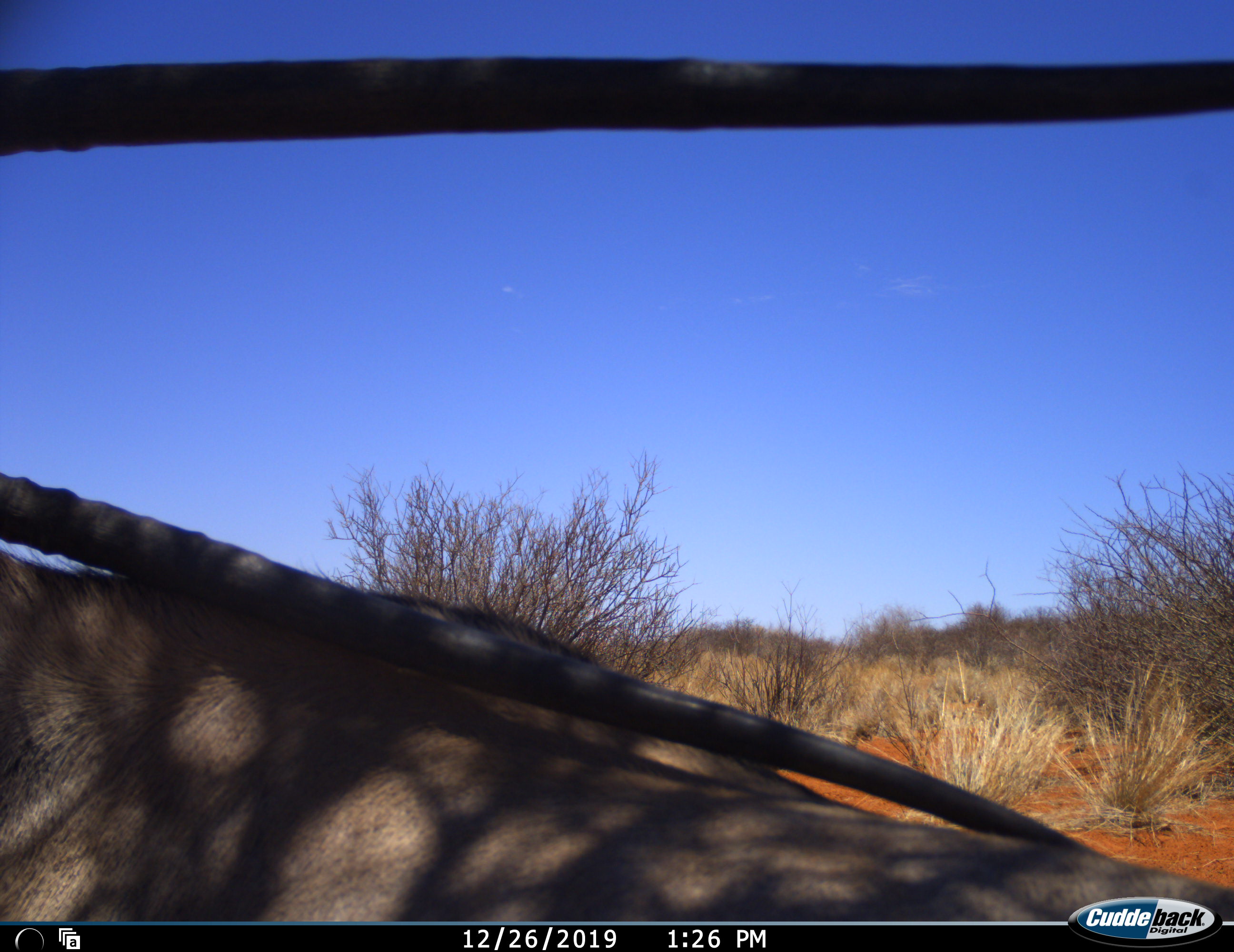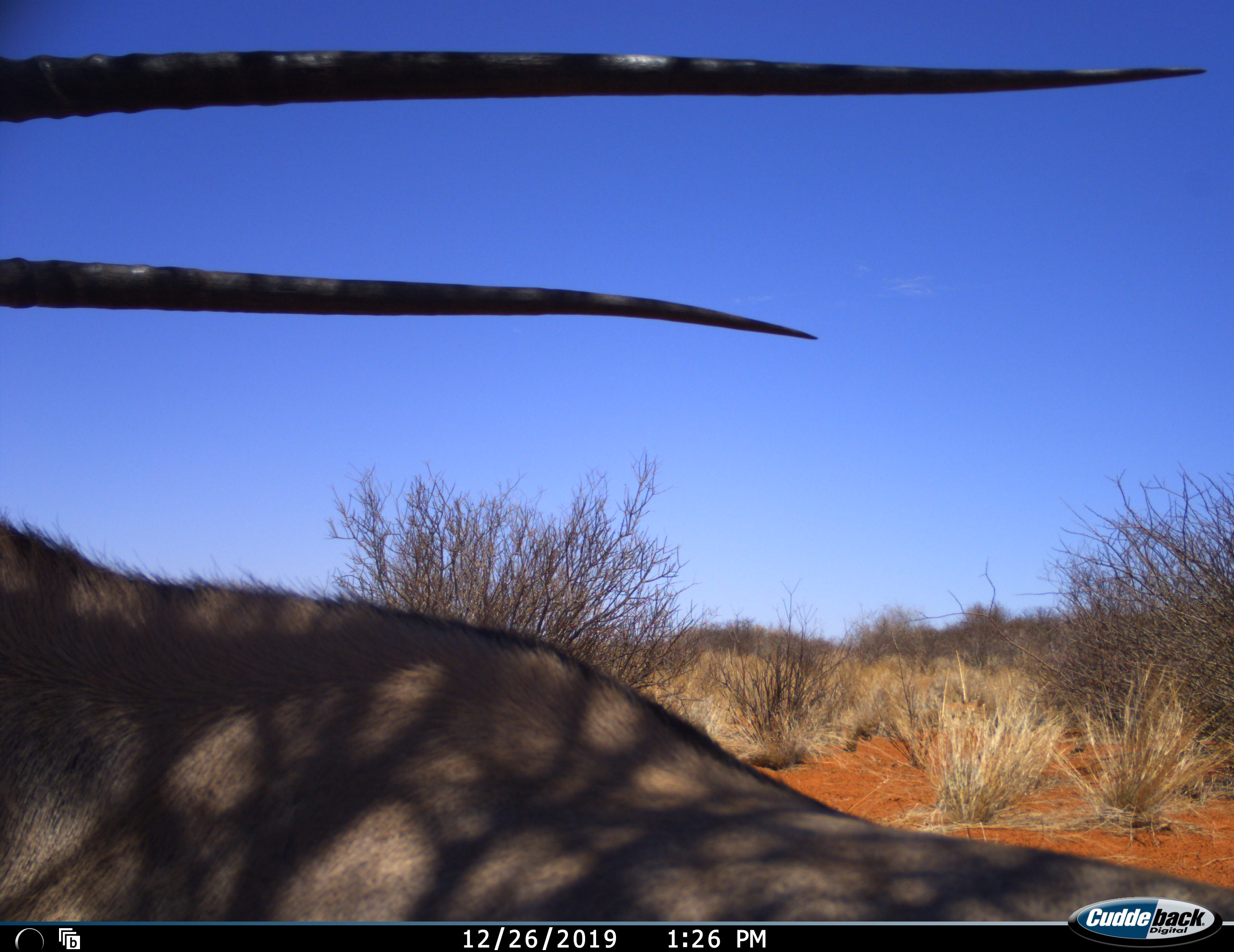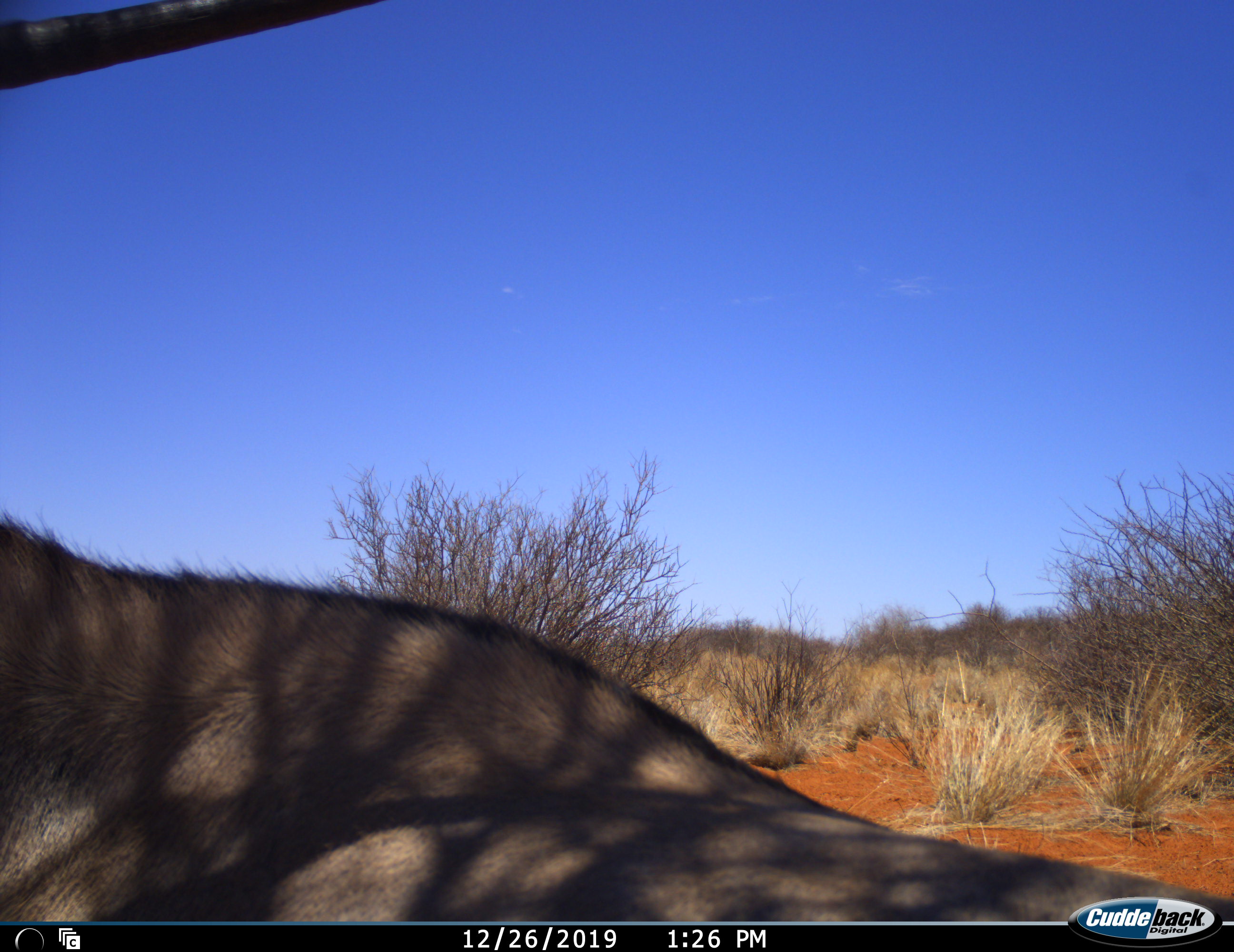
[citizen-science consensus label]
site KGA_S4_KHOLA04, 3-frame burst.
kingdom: Animalia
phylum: Chordata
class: Mammalia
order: Artiodactyla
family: Bovidae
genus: Oryx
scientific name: Oryx gazella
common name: gemsbok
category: oryx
Oryx (gemsbok) (Oryx gazella), count 1. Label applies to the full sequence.